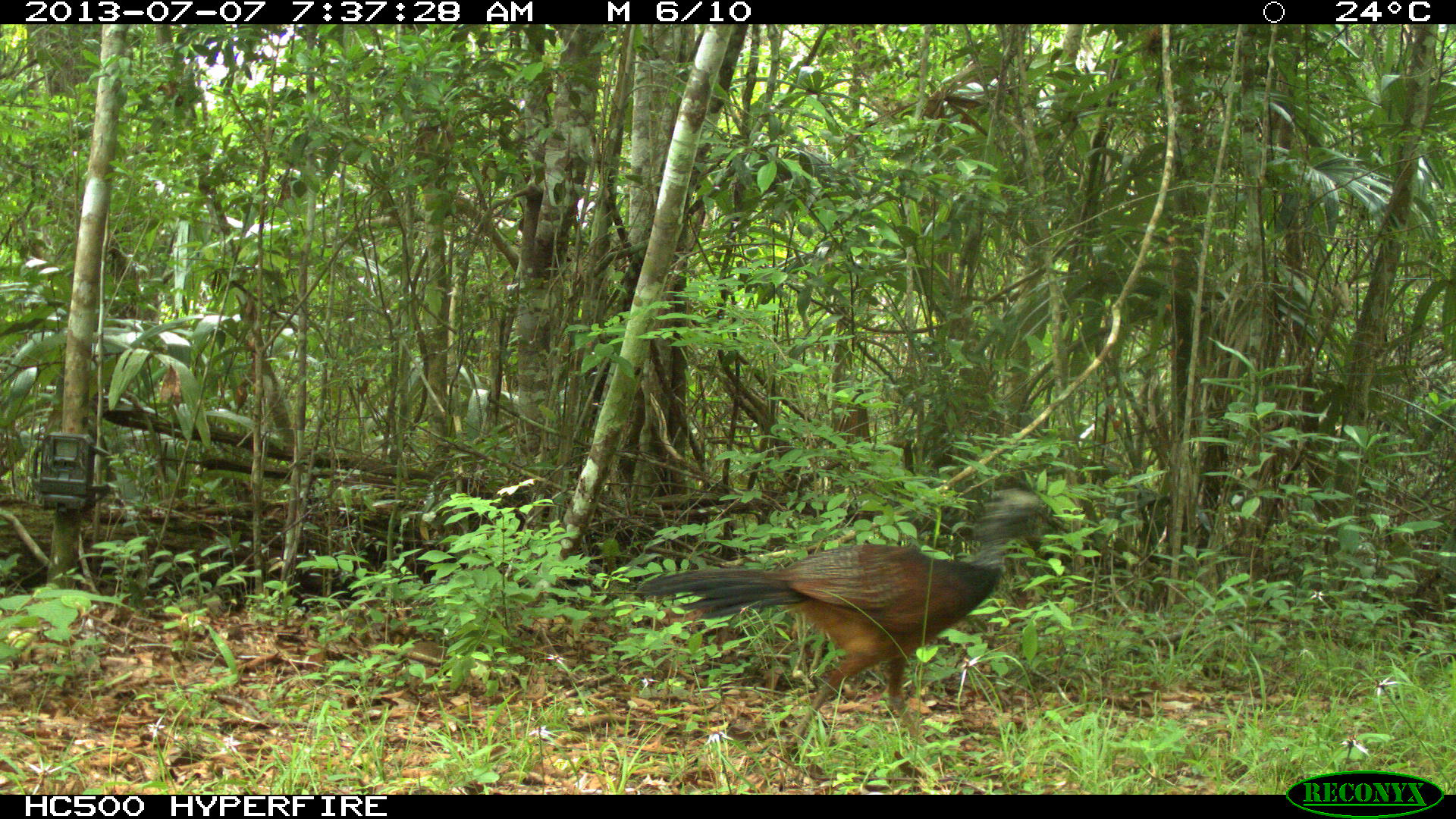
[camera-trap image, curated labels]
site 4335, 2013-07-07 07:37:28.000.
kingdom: Animalia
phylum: Chordata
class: Aves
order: Galliformes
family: Cracidae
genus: Crax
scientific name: Crax rubra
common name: great curassow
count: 1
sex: female